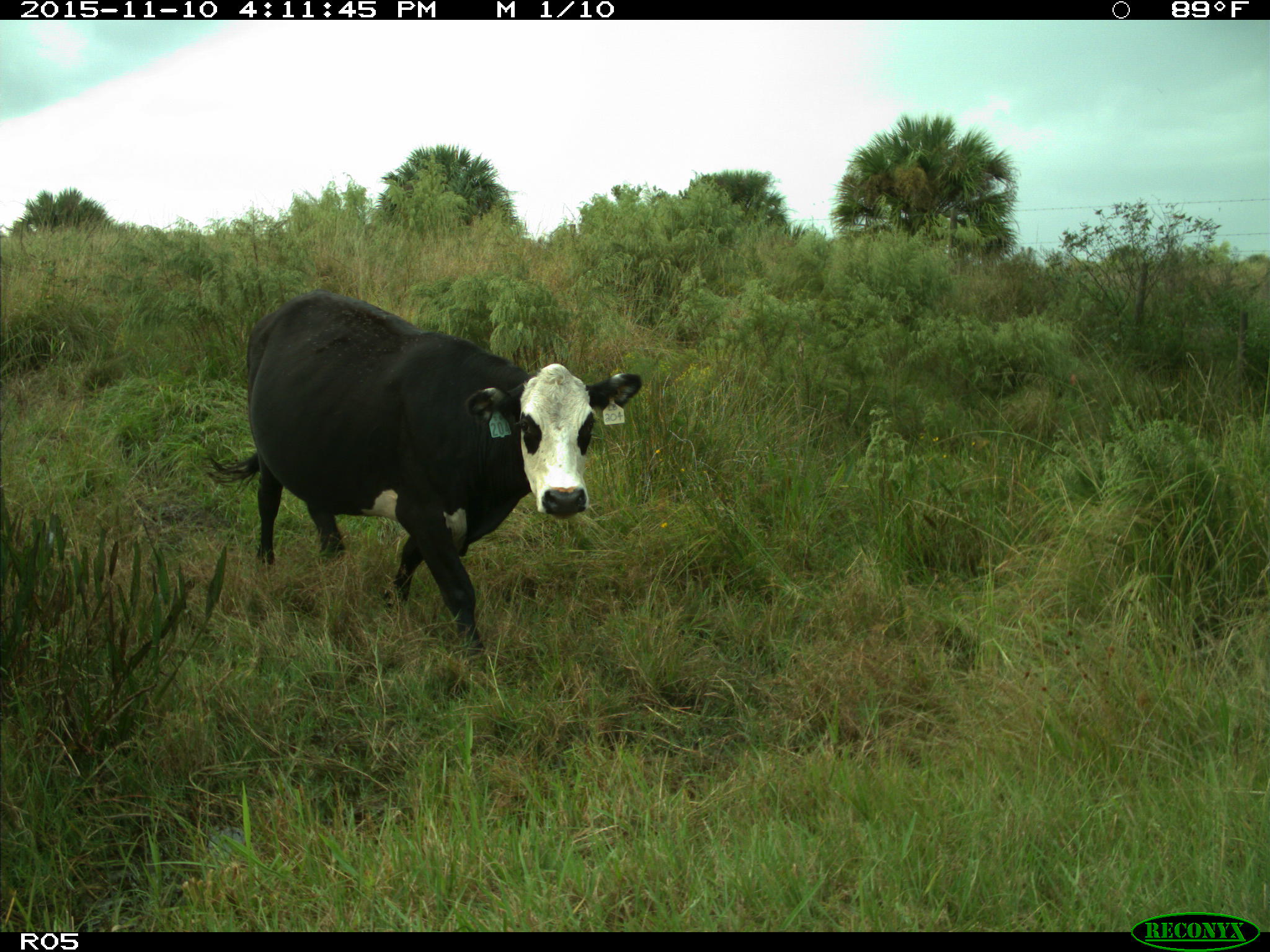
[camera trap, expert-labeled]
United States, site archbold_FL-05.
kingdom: Animalia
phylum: Chordata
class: Mammalia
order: Artiodactyla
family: Bovidae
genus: Bos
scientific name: Bos taurus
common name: domestic cow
Bos taurus (domestic cow).